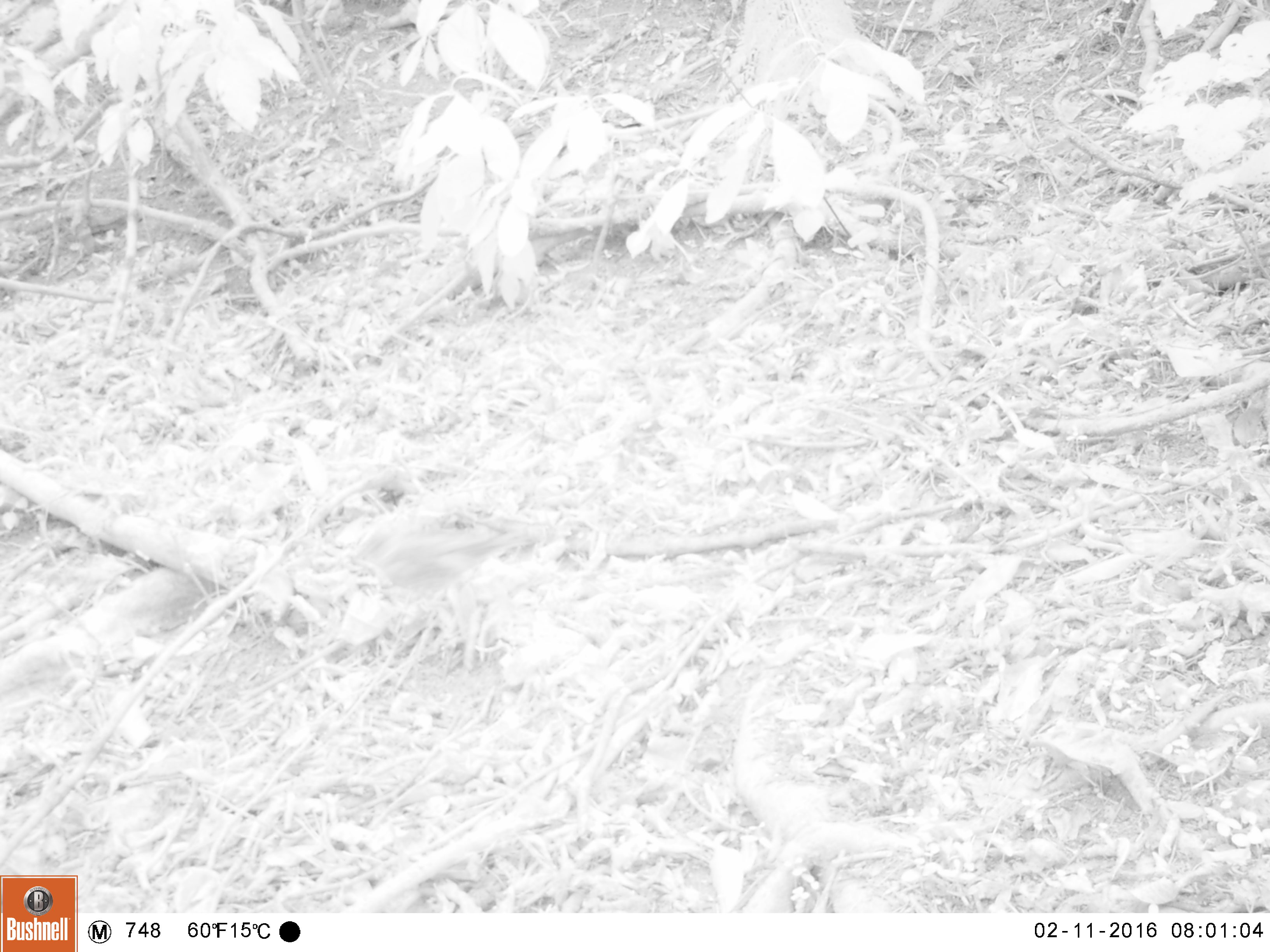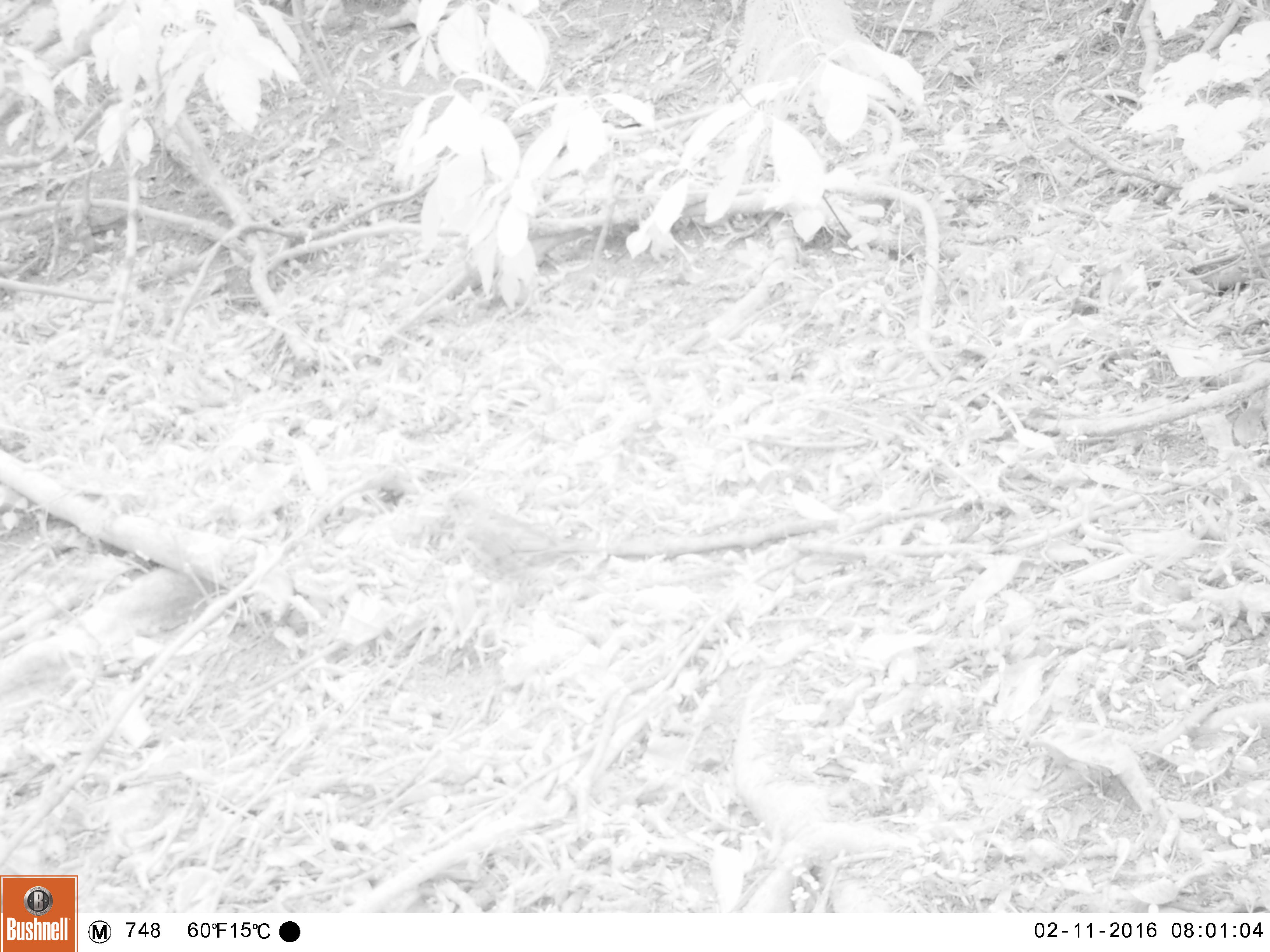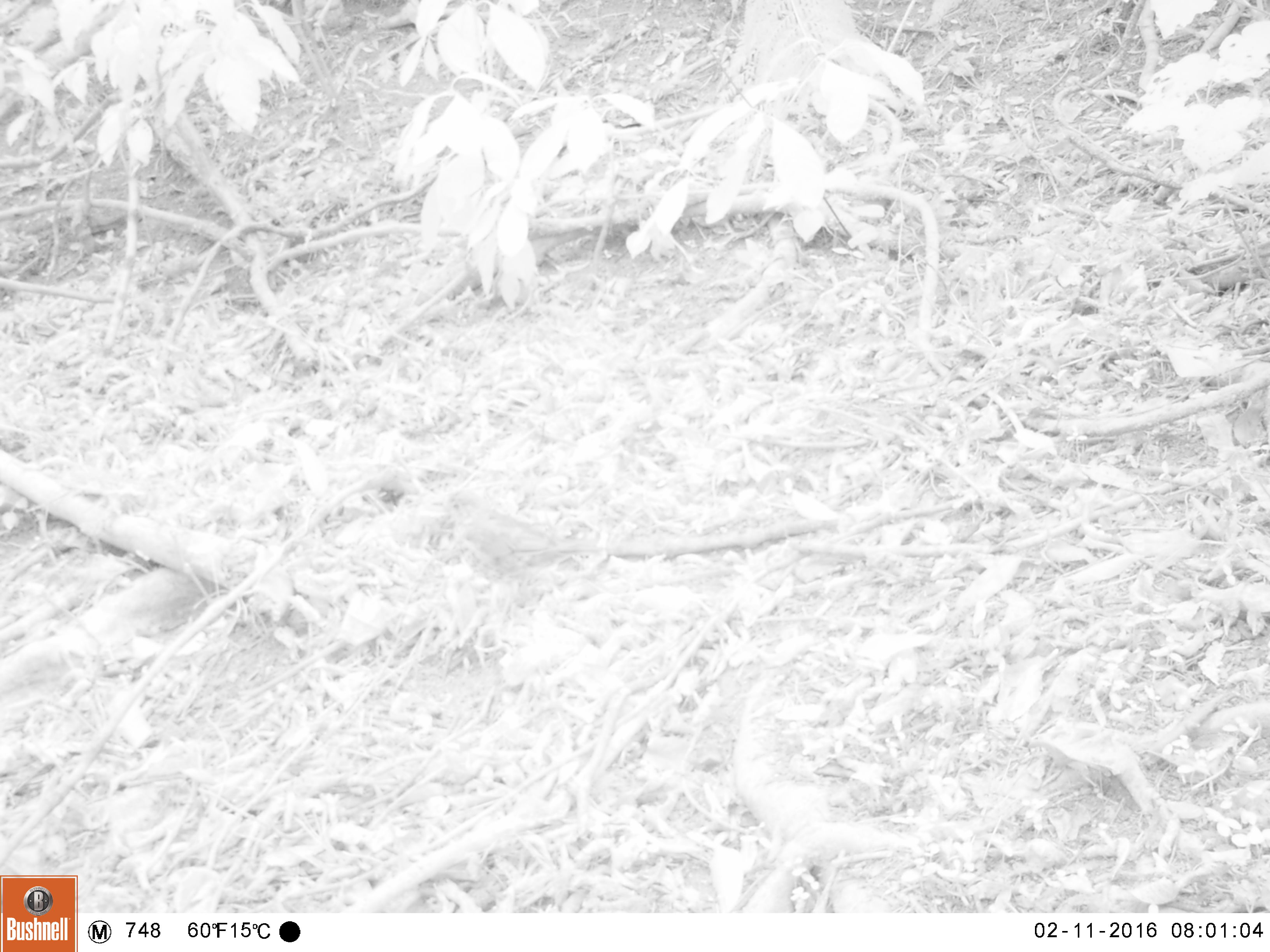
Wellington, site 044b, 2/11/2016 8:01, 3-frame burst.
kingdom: Animalia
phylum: Chordata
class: Aves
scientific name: Aves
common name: bird